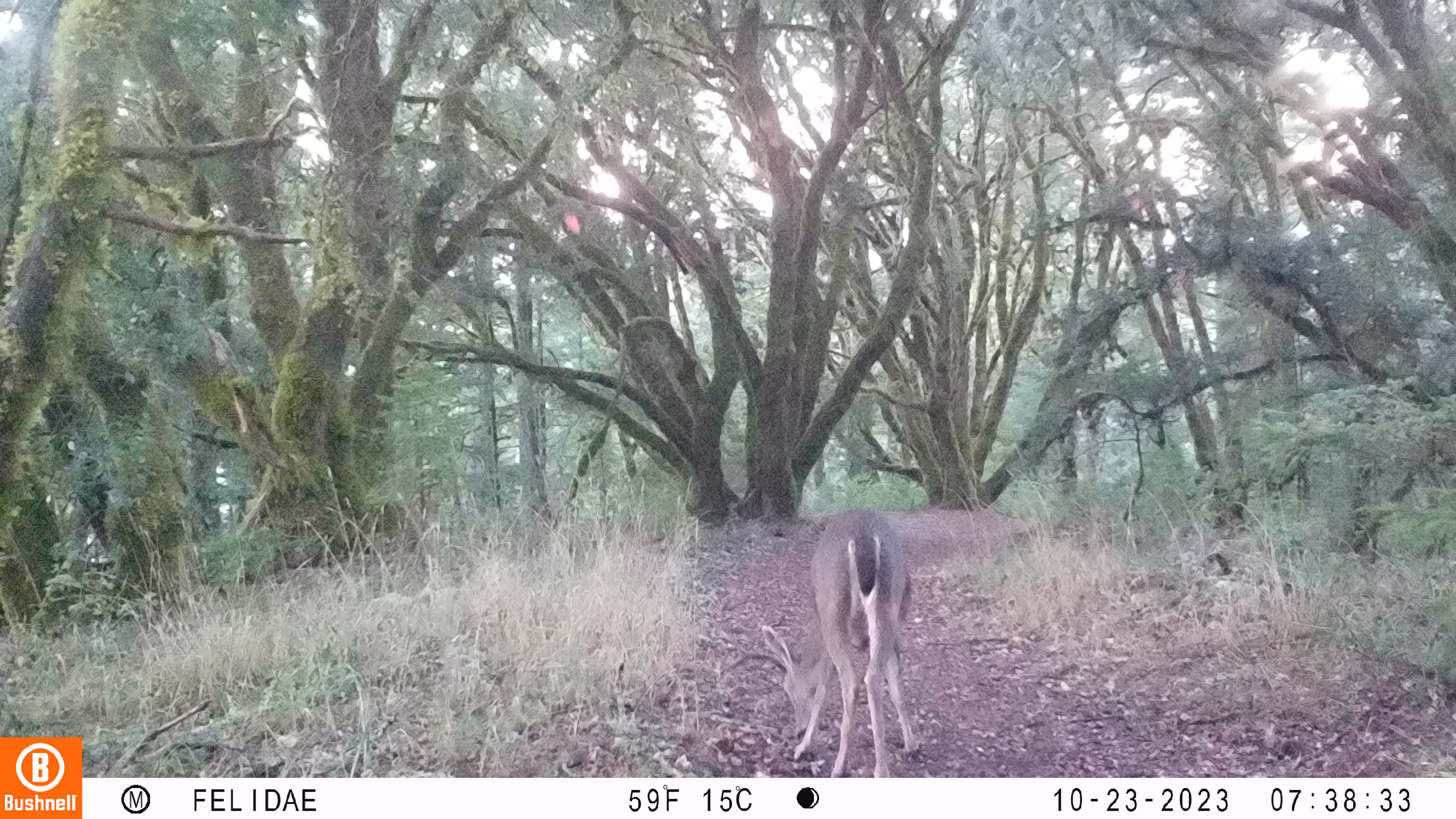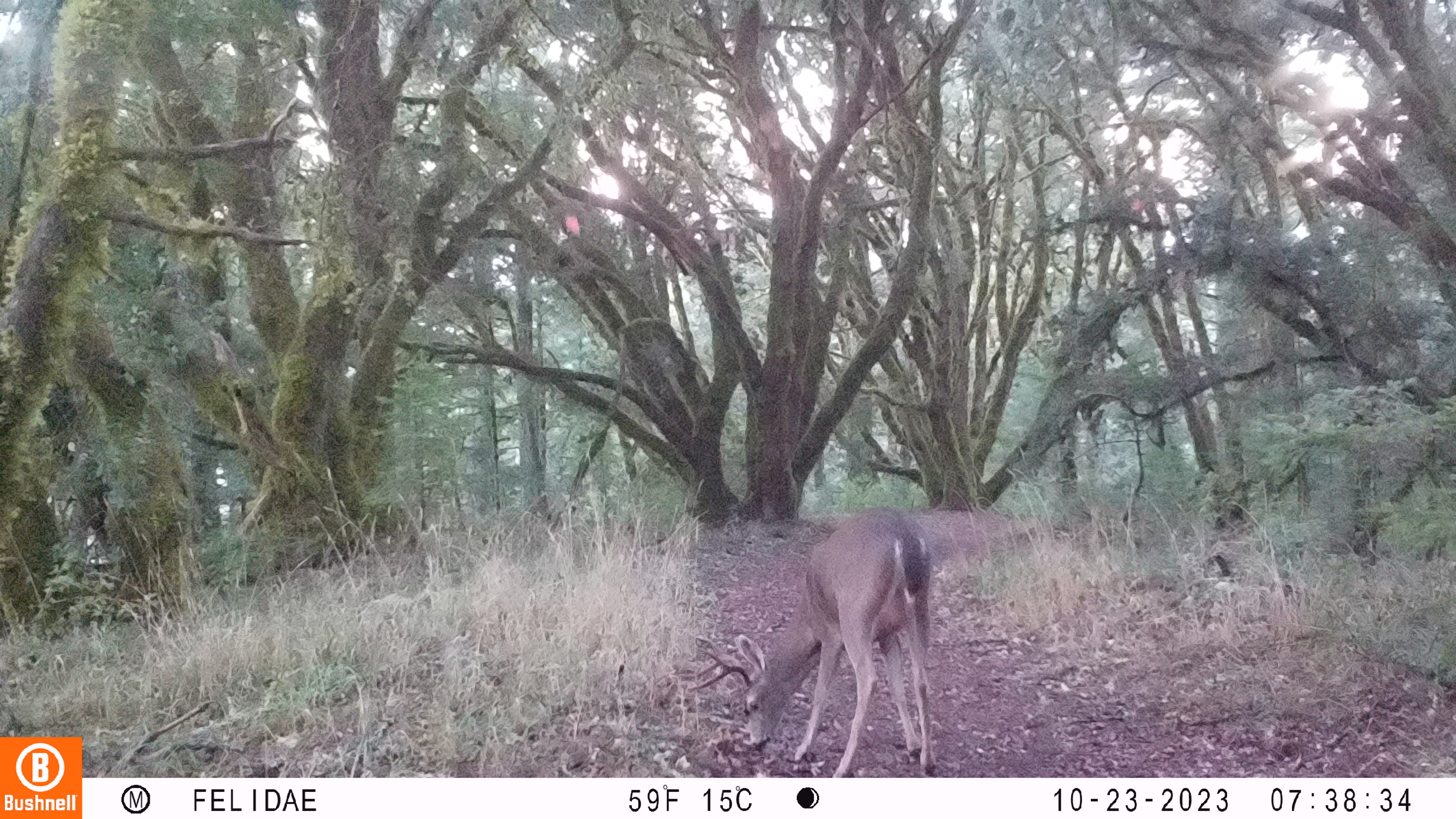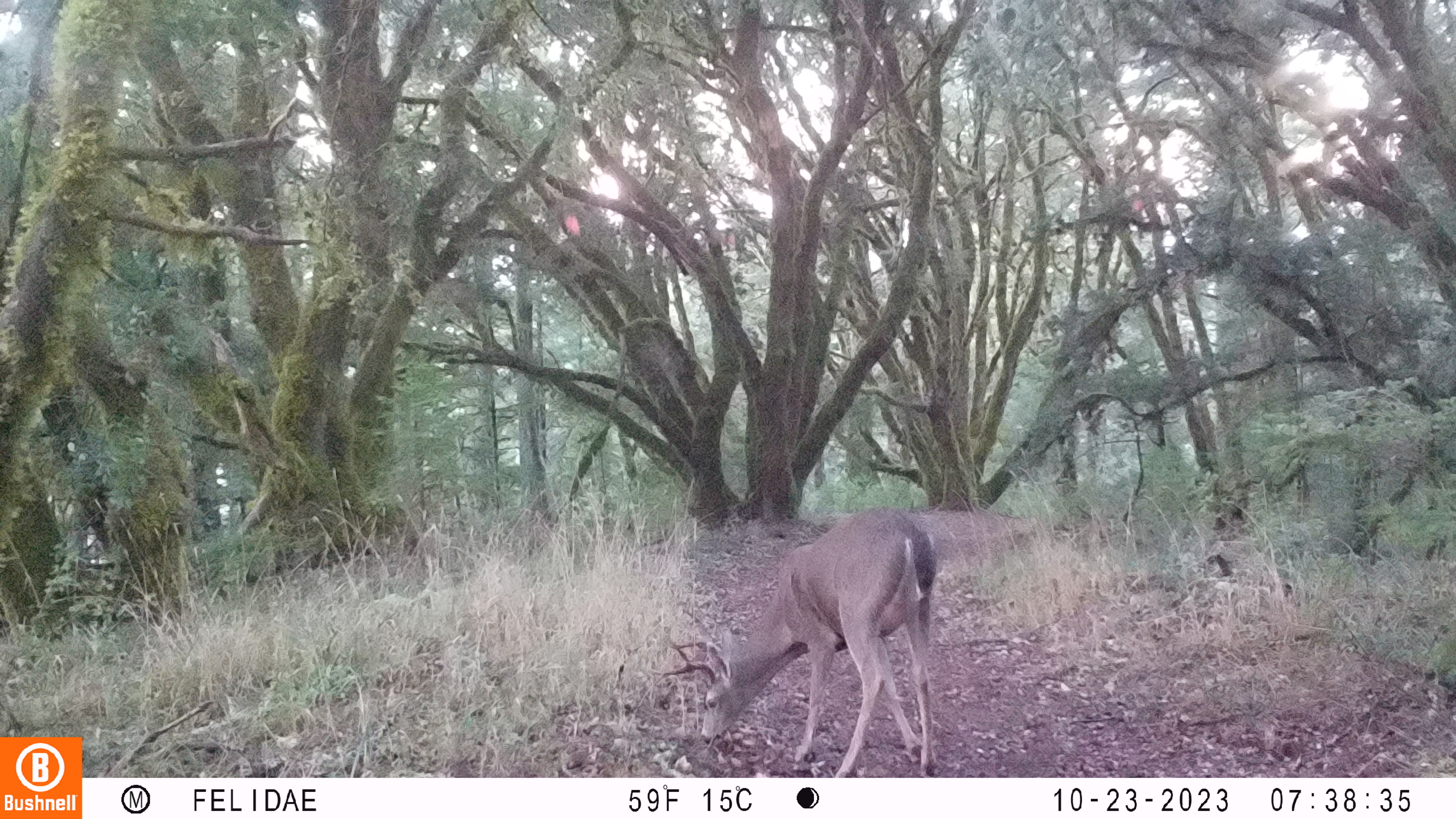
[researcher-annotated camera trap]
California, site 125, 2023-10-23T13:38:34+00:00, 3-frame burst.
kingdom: Animalia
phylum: Chordata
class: Mammalia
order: Artiodactyla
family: Cervidae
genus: Odocoileus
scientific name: Odocoileus hemionus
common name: mule deer